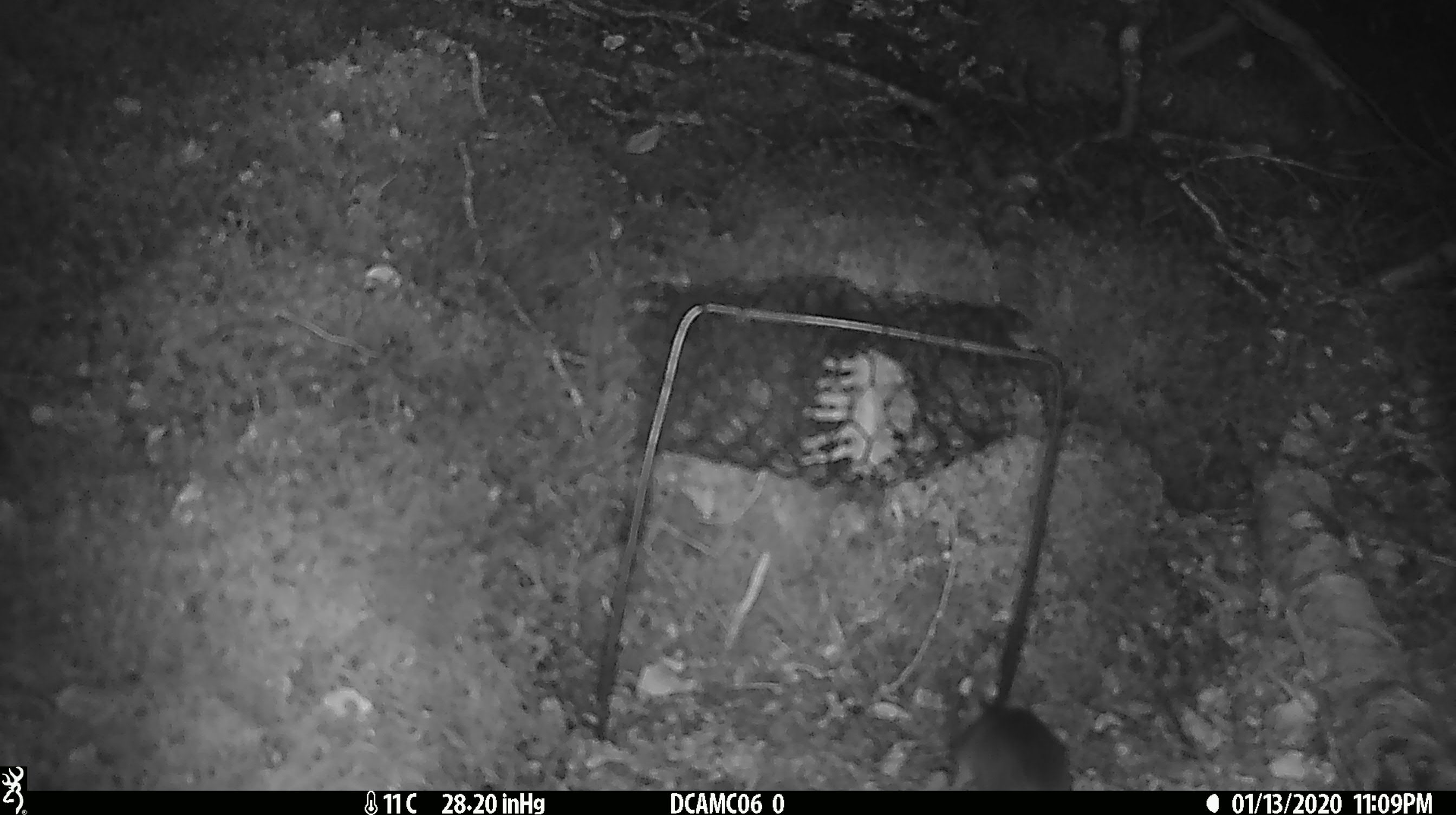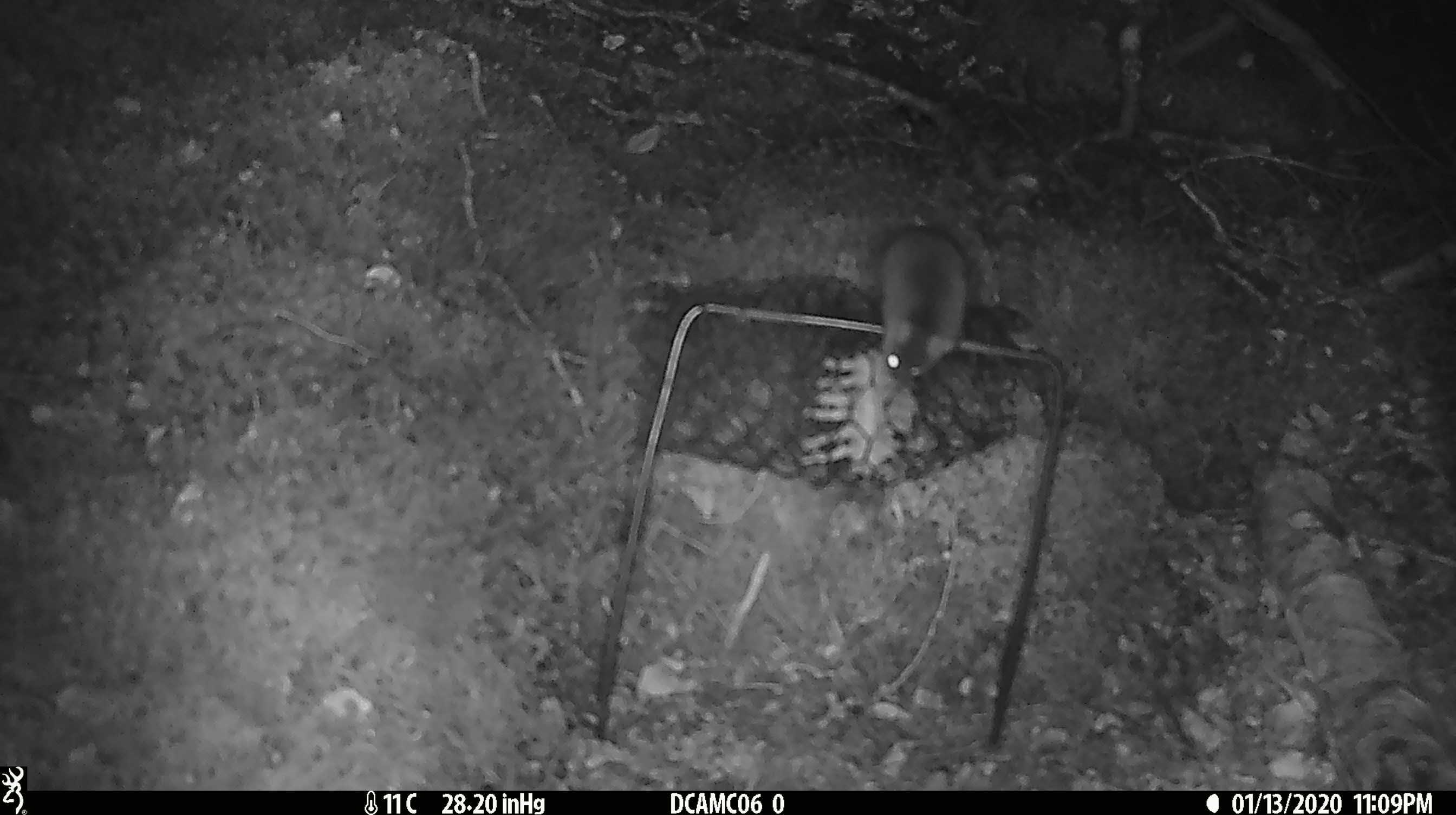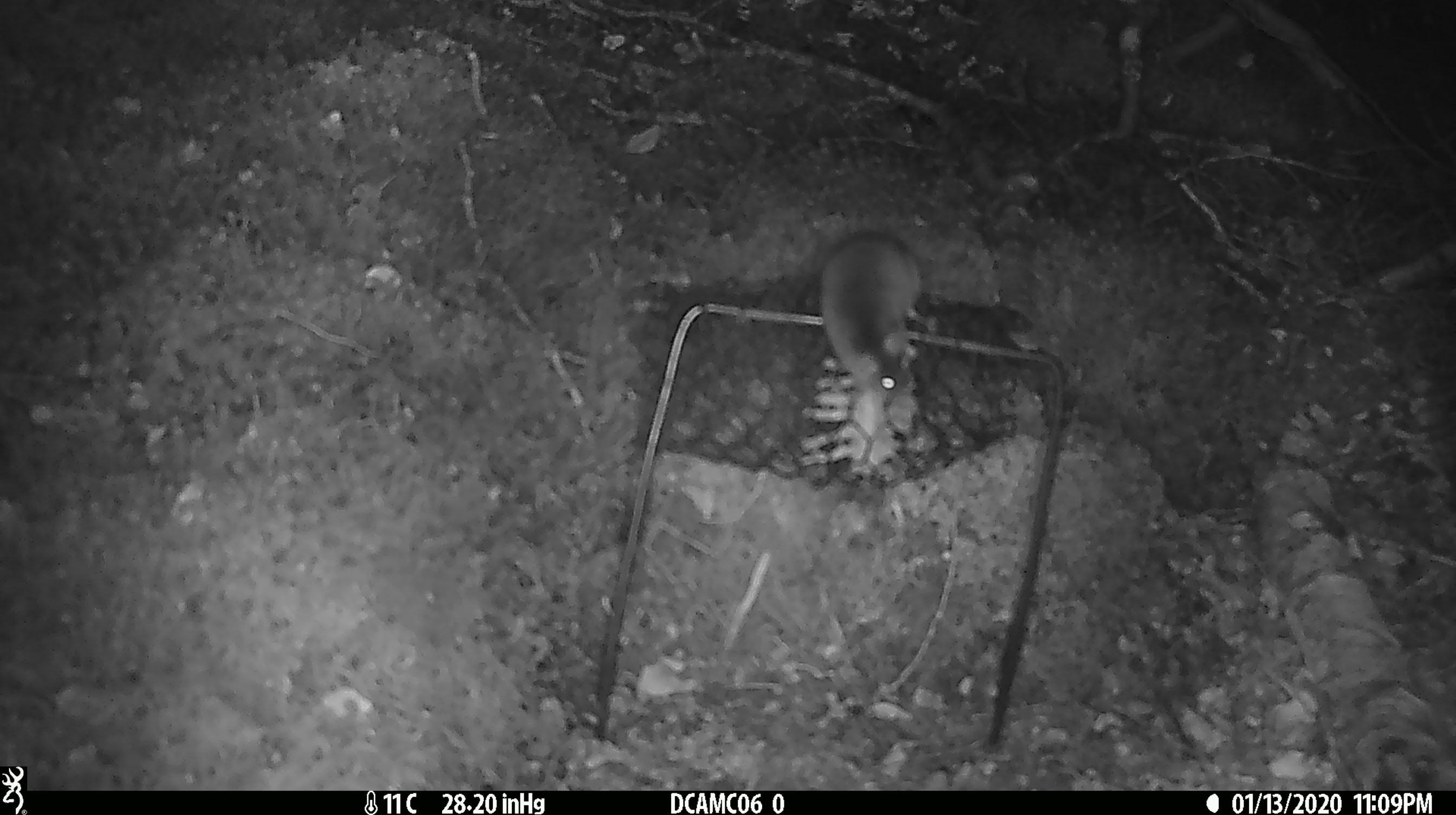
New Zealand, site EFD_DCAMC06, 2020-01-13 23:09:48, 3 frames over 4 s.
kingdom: Animalia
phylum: Chordata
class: Mammalia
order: Rodentia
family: Muridae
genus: Mus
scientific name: Mus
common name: mouse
Mouse (Mus).